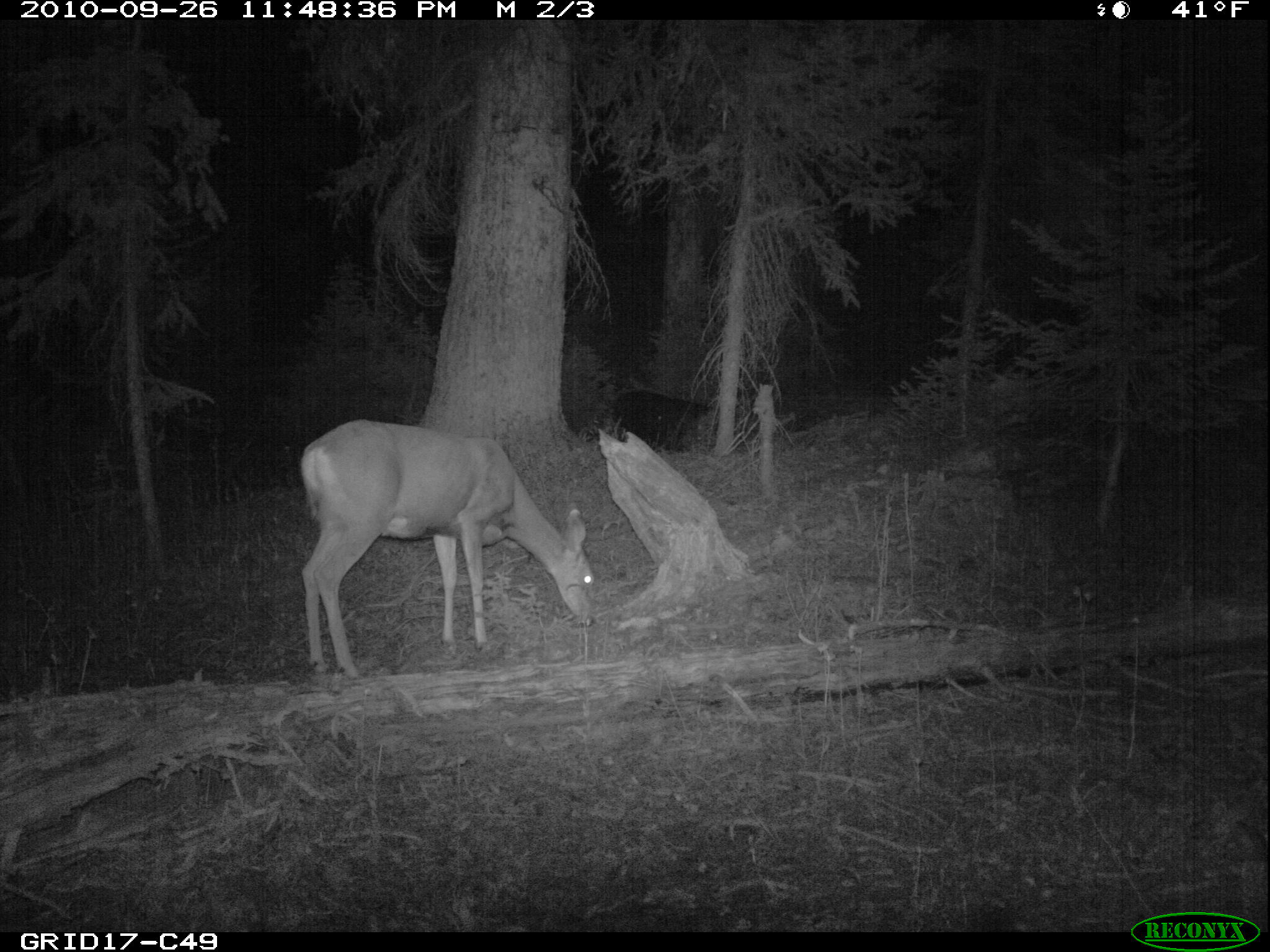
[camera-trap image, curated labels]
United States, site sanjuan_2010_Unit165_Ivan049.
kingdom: Animalia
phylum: Chordata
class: Mammalia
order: Artiodactyla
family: Cervidae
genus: Odocoileus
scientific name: Odocoileus hemionus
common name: mule deer